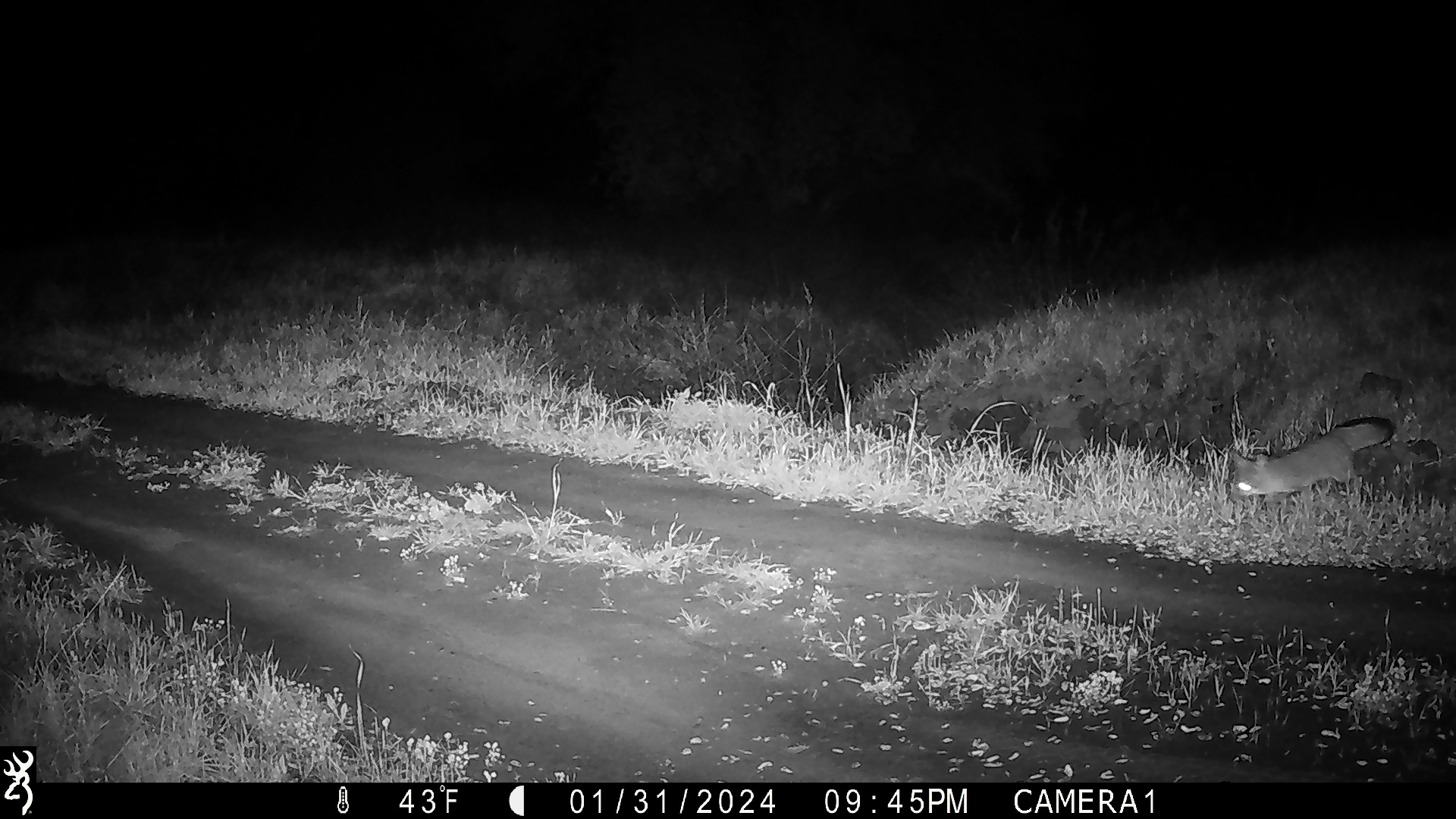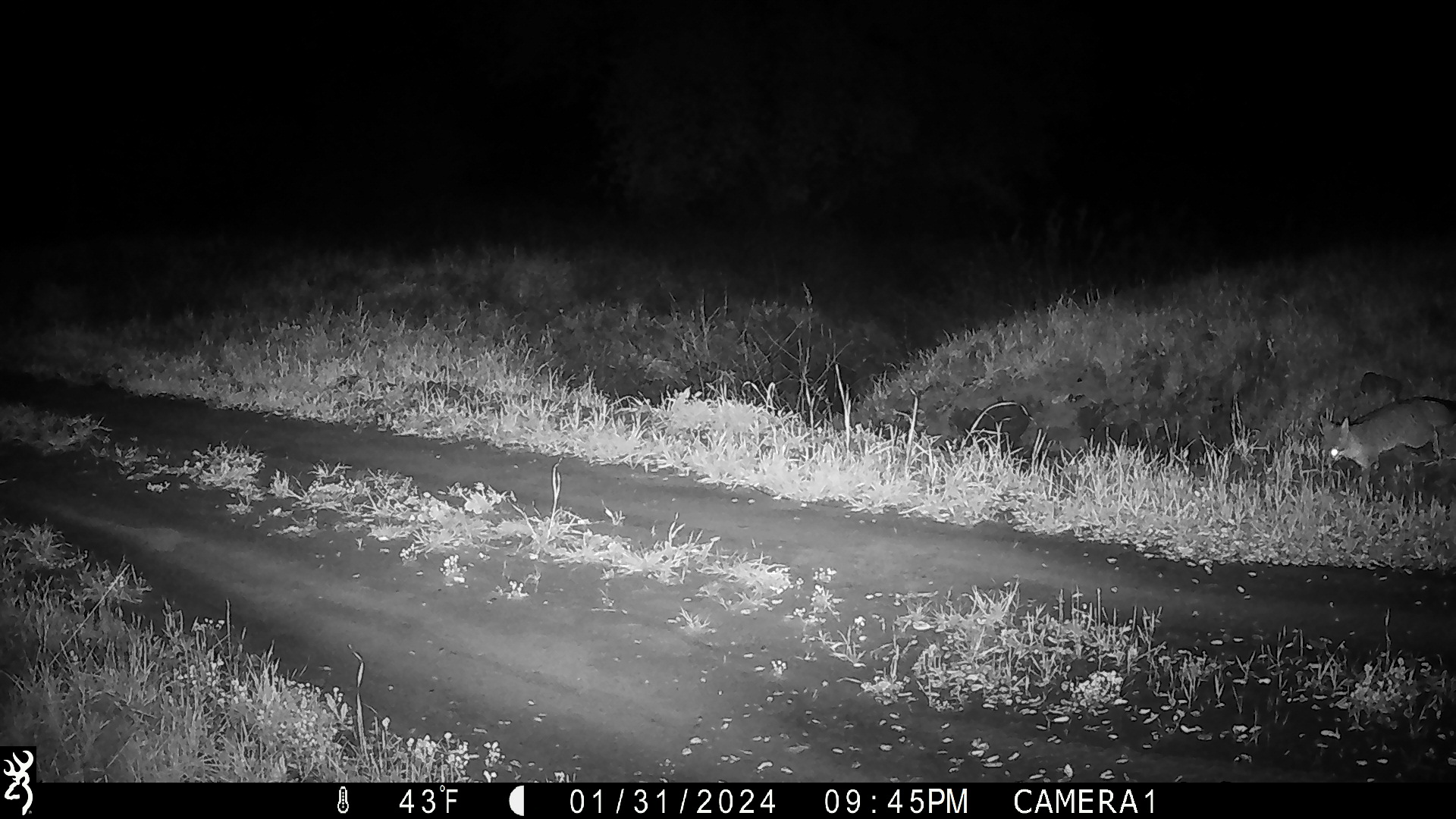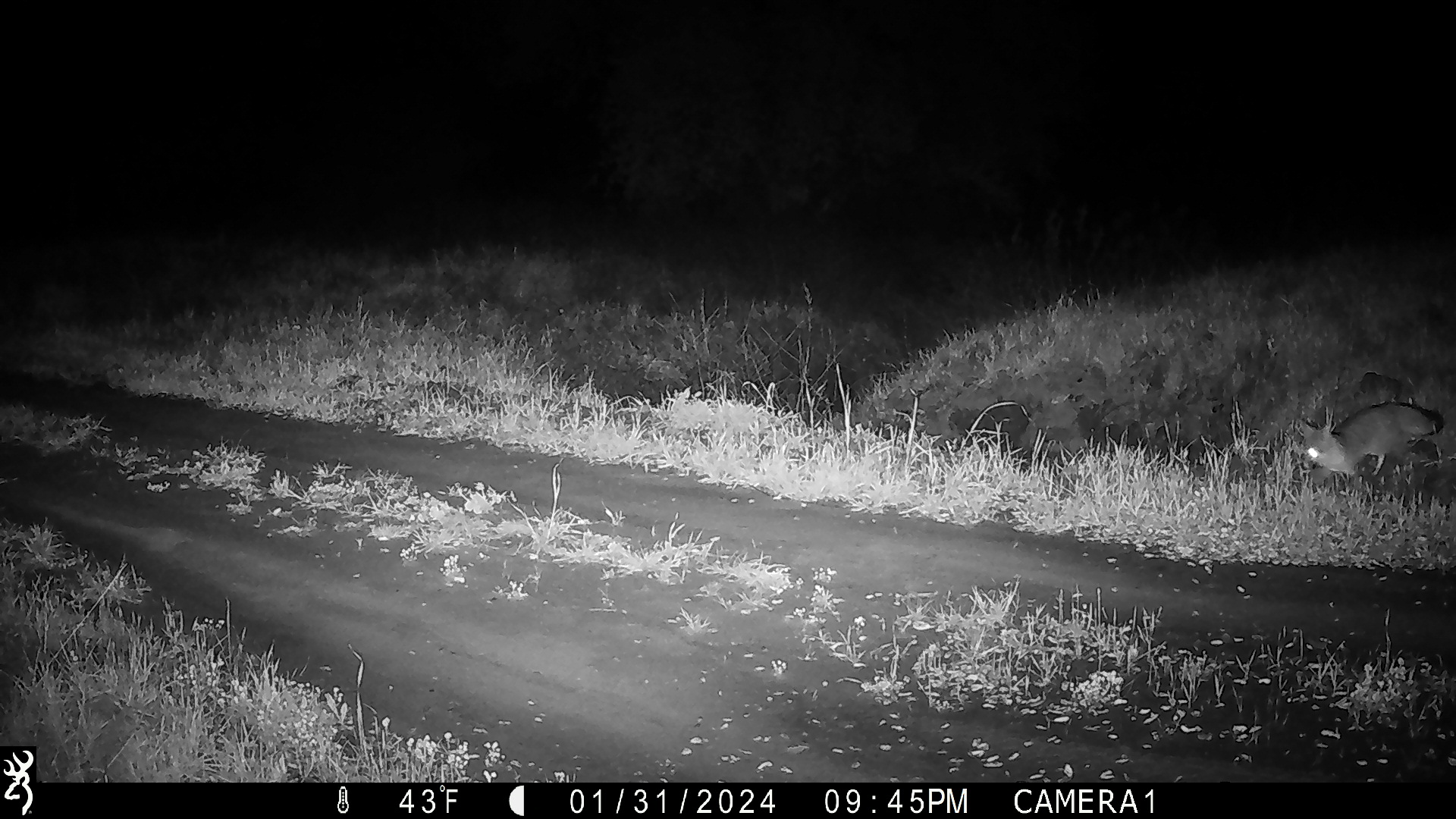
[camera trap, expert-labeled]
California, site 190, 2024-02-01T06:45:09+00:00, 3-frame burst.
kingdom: Animalia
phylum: Chordata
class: Mammalia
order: Carnivora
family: Canidae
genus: Urocyon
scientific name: Urocyon cinereoargenteus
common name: gray fox